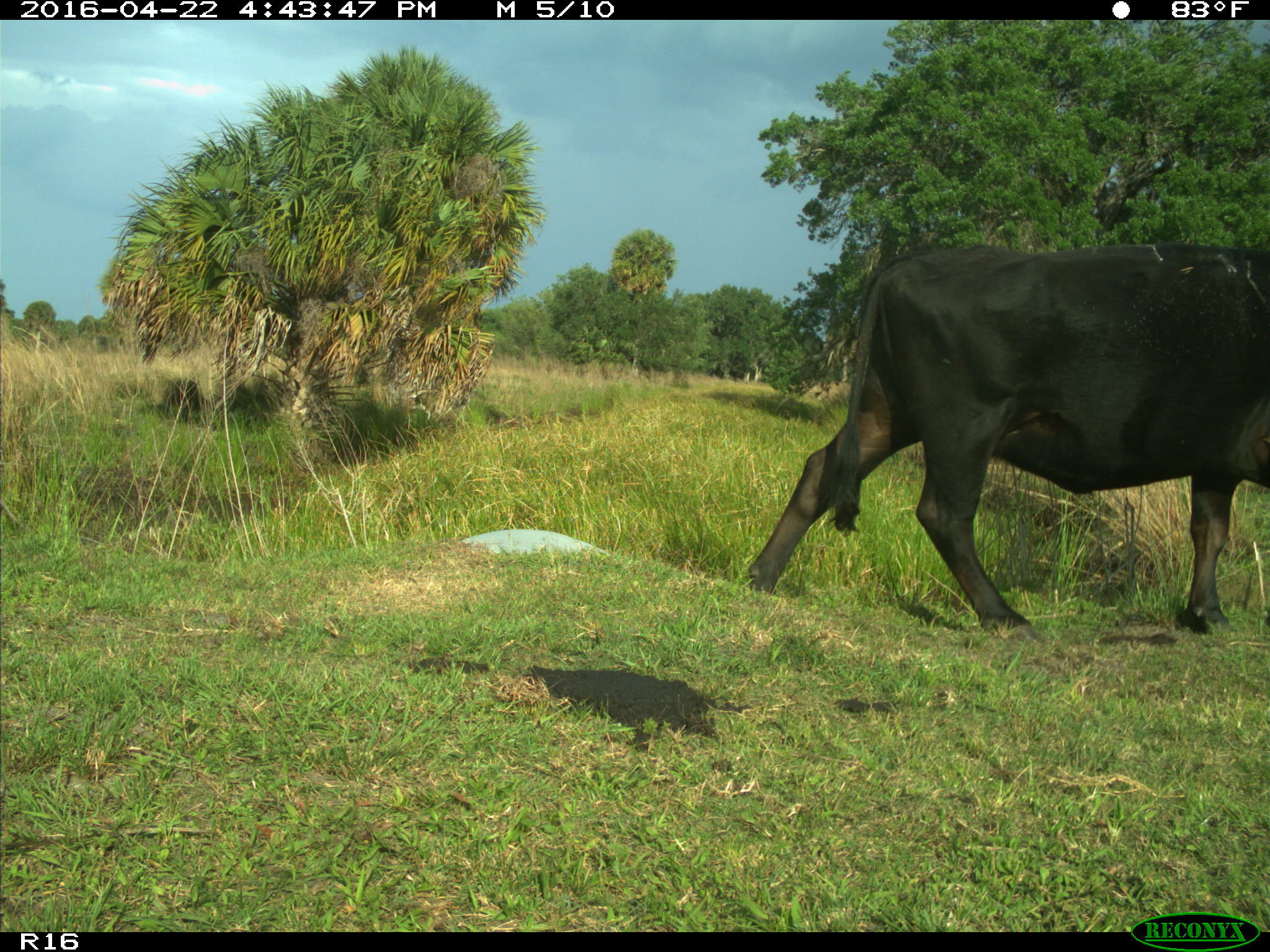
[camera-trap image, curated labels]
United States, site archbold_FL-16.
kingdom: Animalia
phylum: Chordata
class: Mammalia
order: Artiodactyla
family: Bovidae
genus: Bos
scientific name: Bos taurus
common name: domestic cow